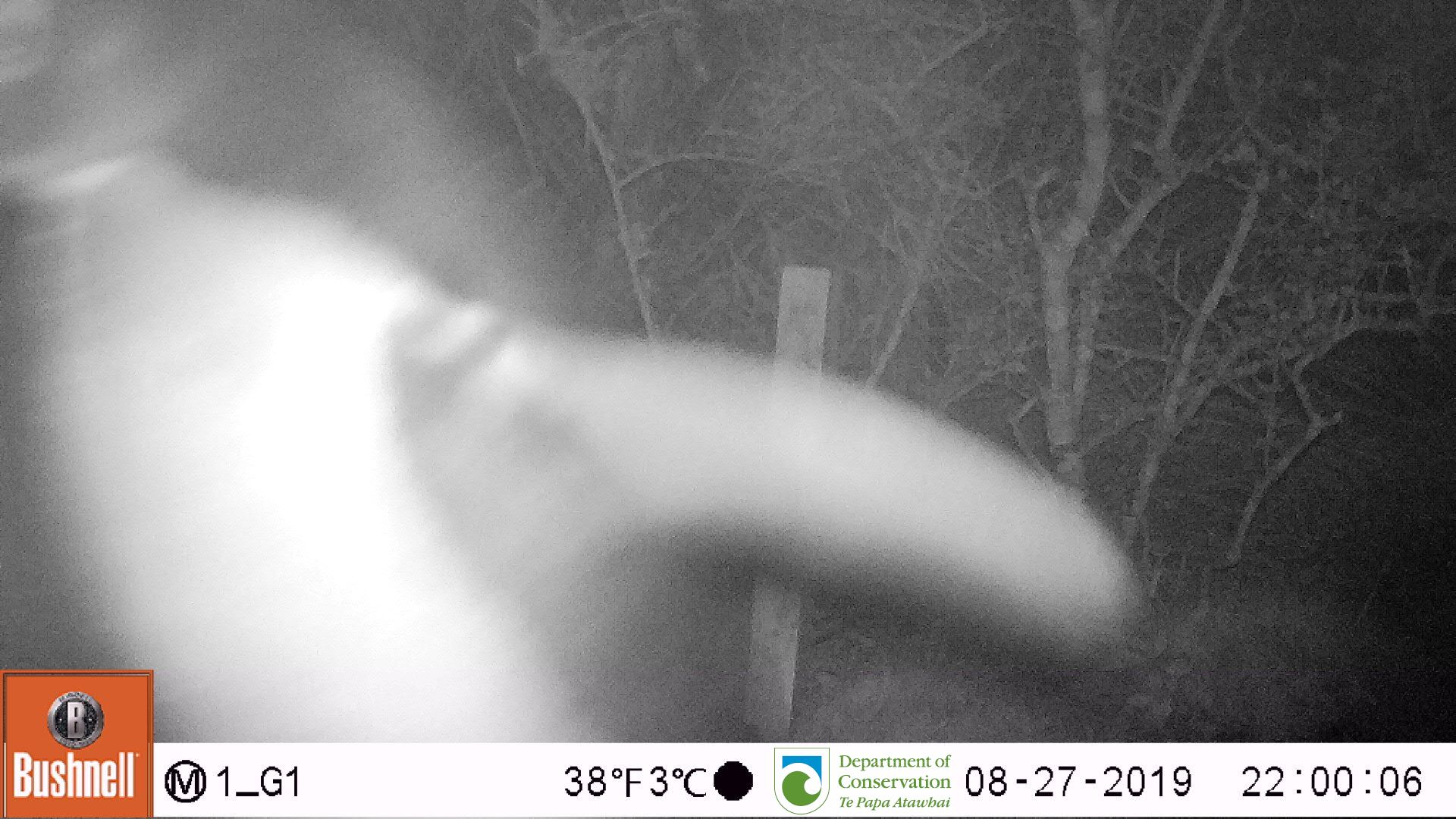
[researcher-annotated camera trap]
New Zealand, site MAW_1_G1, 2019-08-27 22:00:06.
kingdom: Animalia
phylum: Chordata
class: Aves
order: Sphenisciformes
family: Spheniscidae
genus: Megadyptes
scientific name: Megadyptes antipodes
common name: yellow-eyed penguin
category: yellow eyed penguin